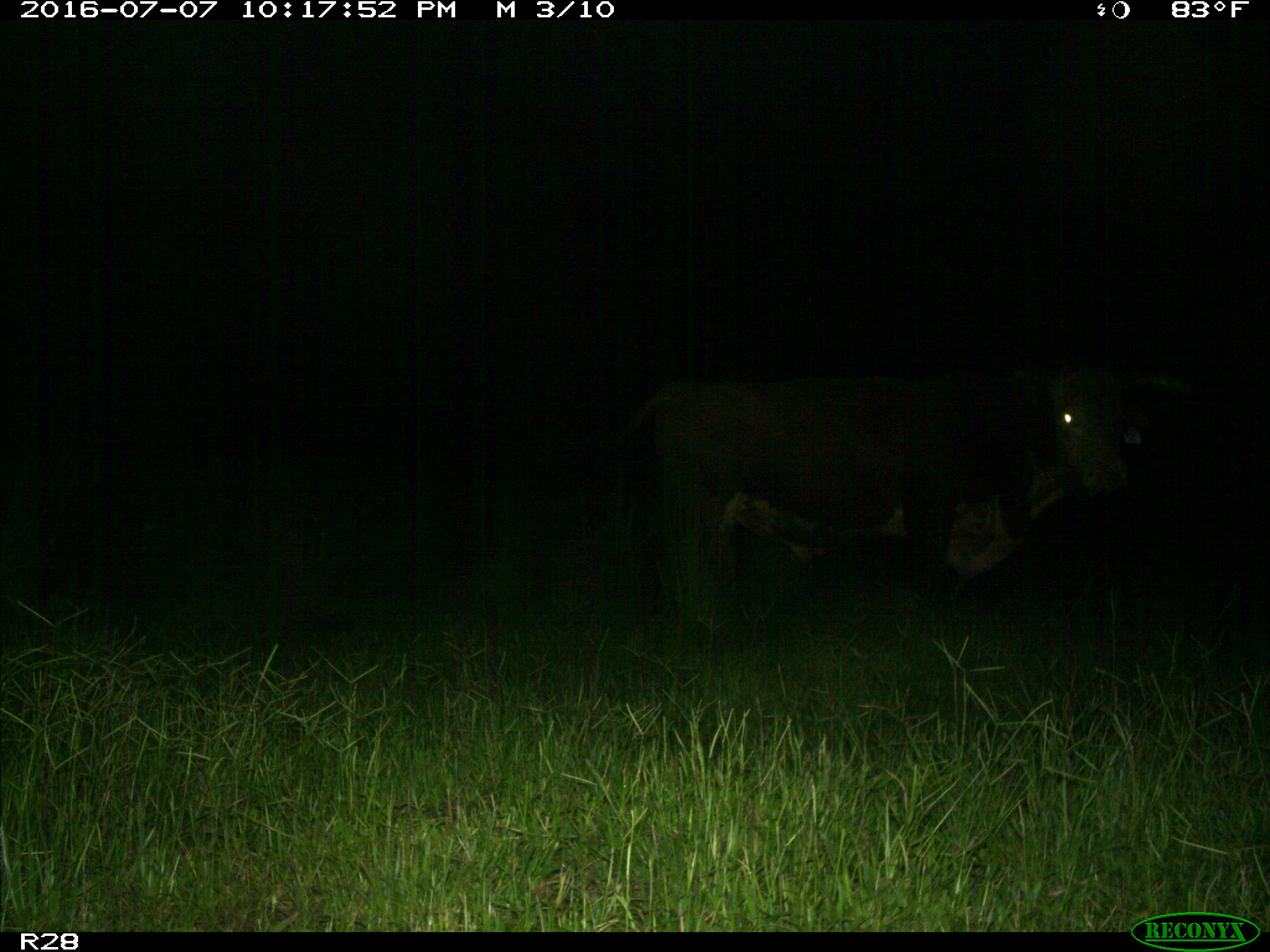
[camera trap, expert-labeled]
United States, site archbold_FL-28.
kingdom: Animalia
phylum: Chordata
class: Mammalia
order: Artiodactyla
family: Bovidae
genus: Bos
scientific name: Bos taurus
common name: domestic cow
Bos taurus (domestic cow).